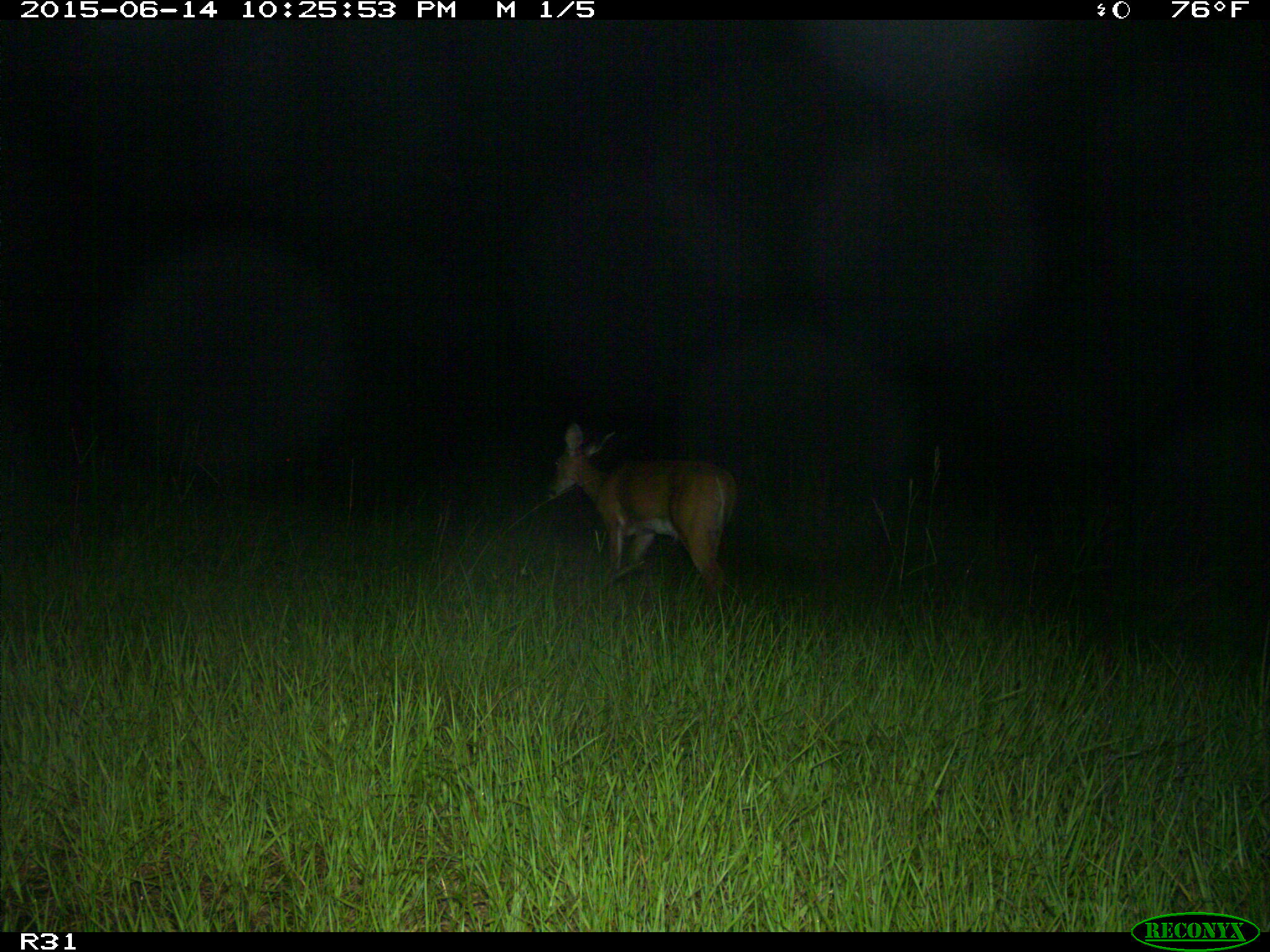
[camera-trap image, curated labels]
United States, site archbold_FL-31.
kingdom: Animalia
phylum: Chordata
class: Mammalia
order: Artiodactyla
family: Cervidae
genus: Odocoileus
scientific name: Odocoileus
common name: deer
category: unidentified deer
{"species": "unidentified deer (deer) (Odocoileus)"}